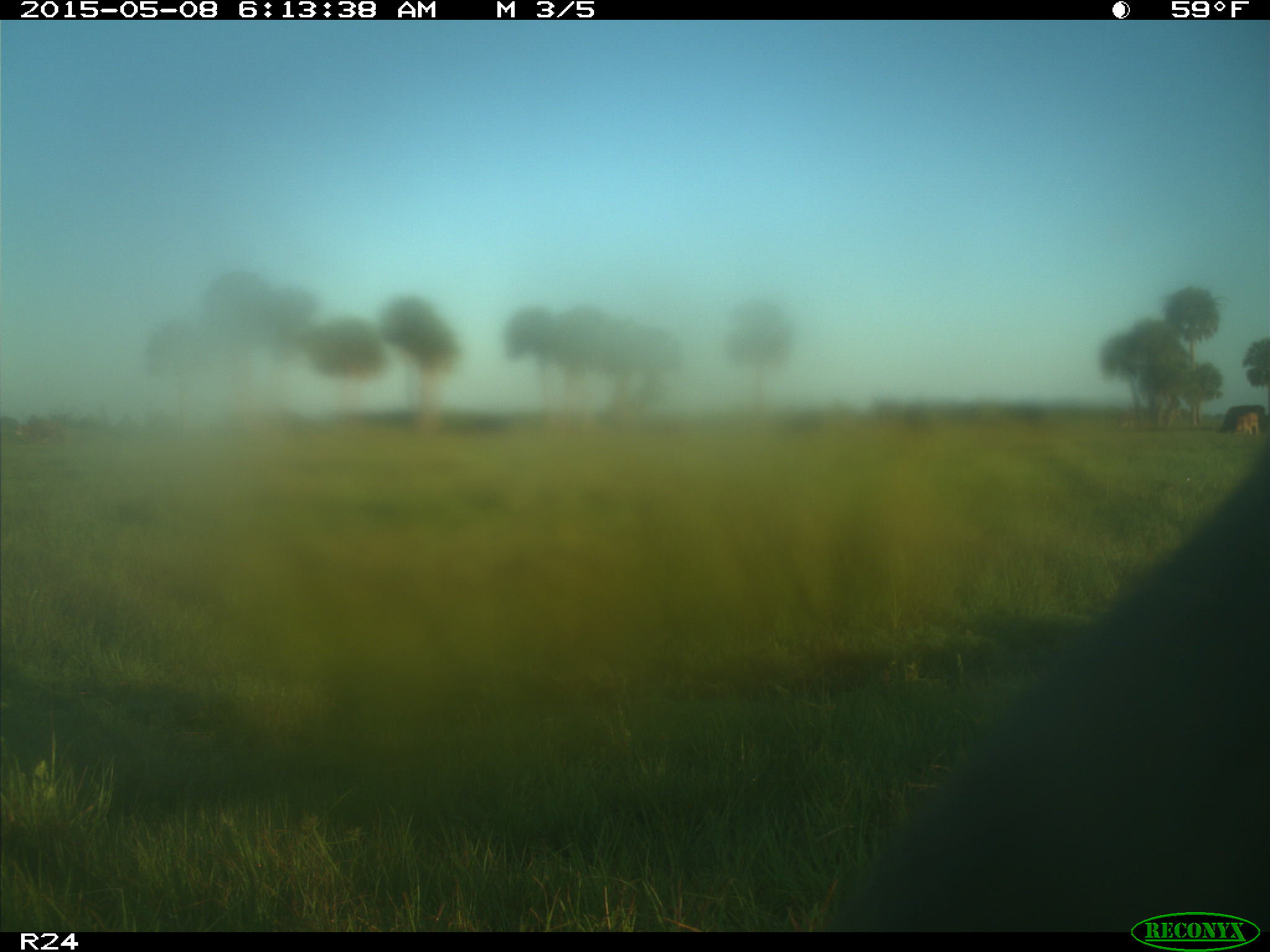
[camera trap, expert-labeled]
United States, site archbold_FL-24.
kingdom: Animalia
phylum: Chordata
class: Mammalia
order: Artiodactyla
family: Bovidae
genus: Bos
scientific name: Bos taurus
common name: domestic cow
Bos taurus (domestic cow).